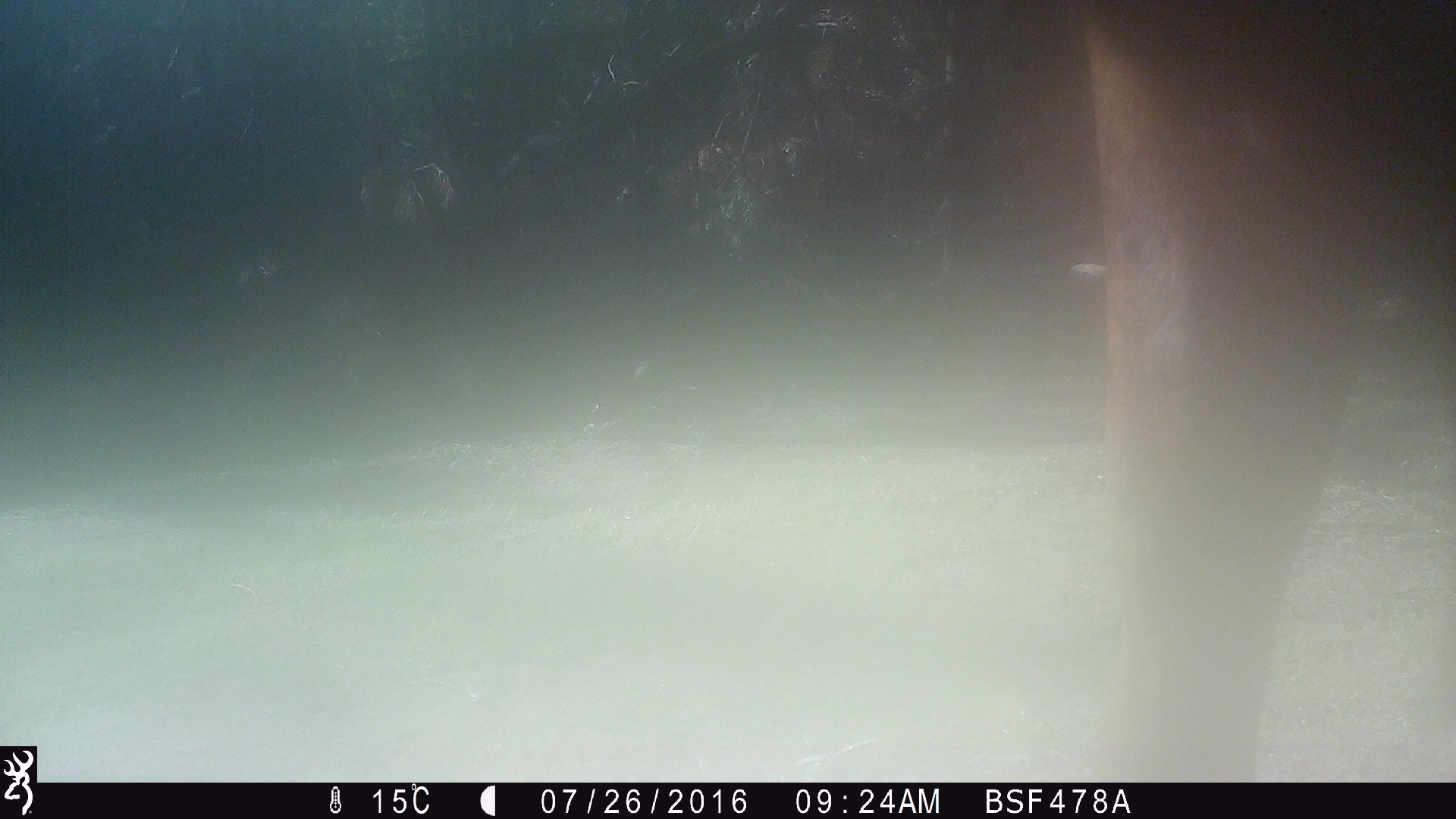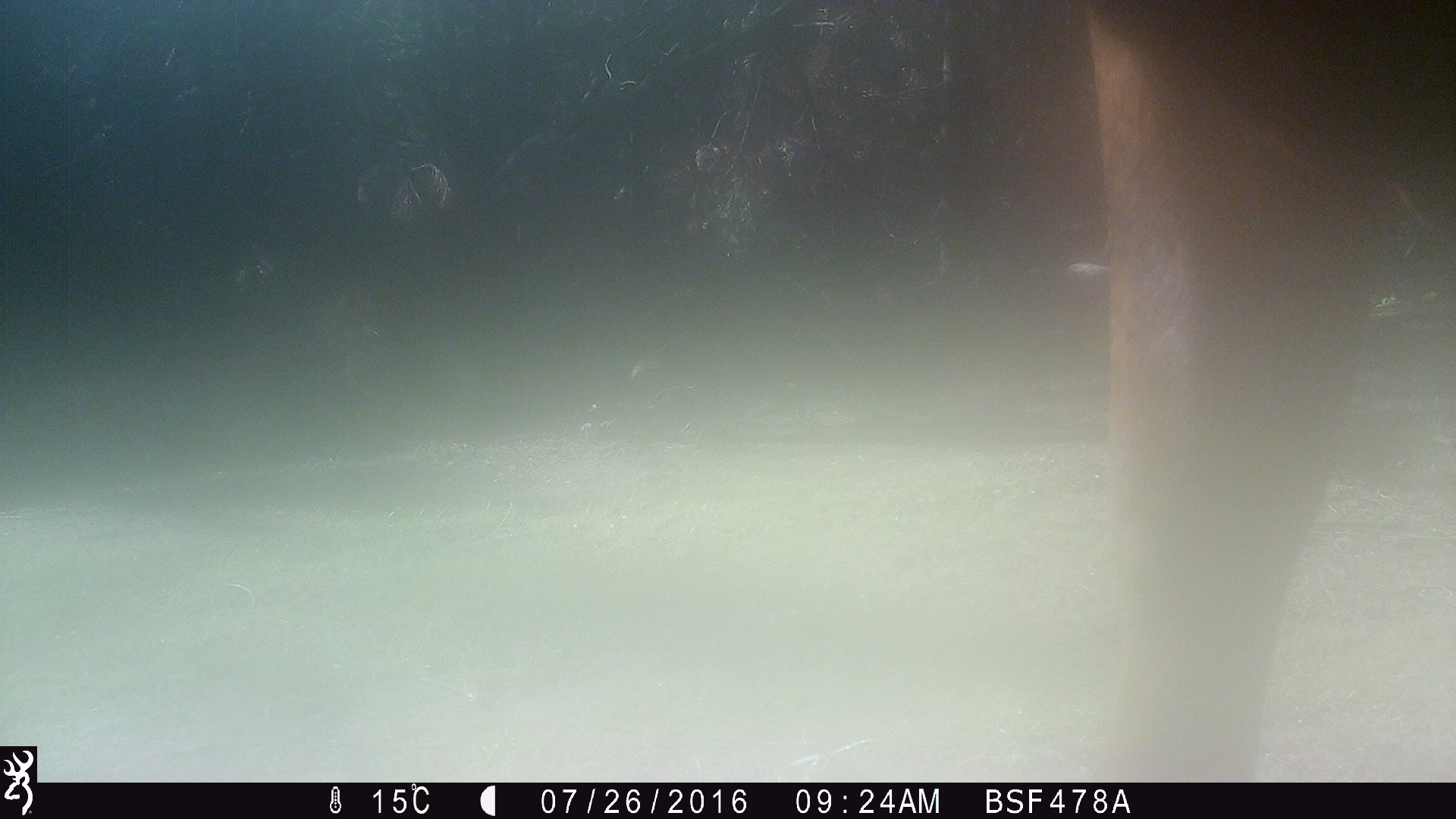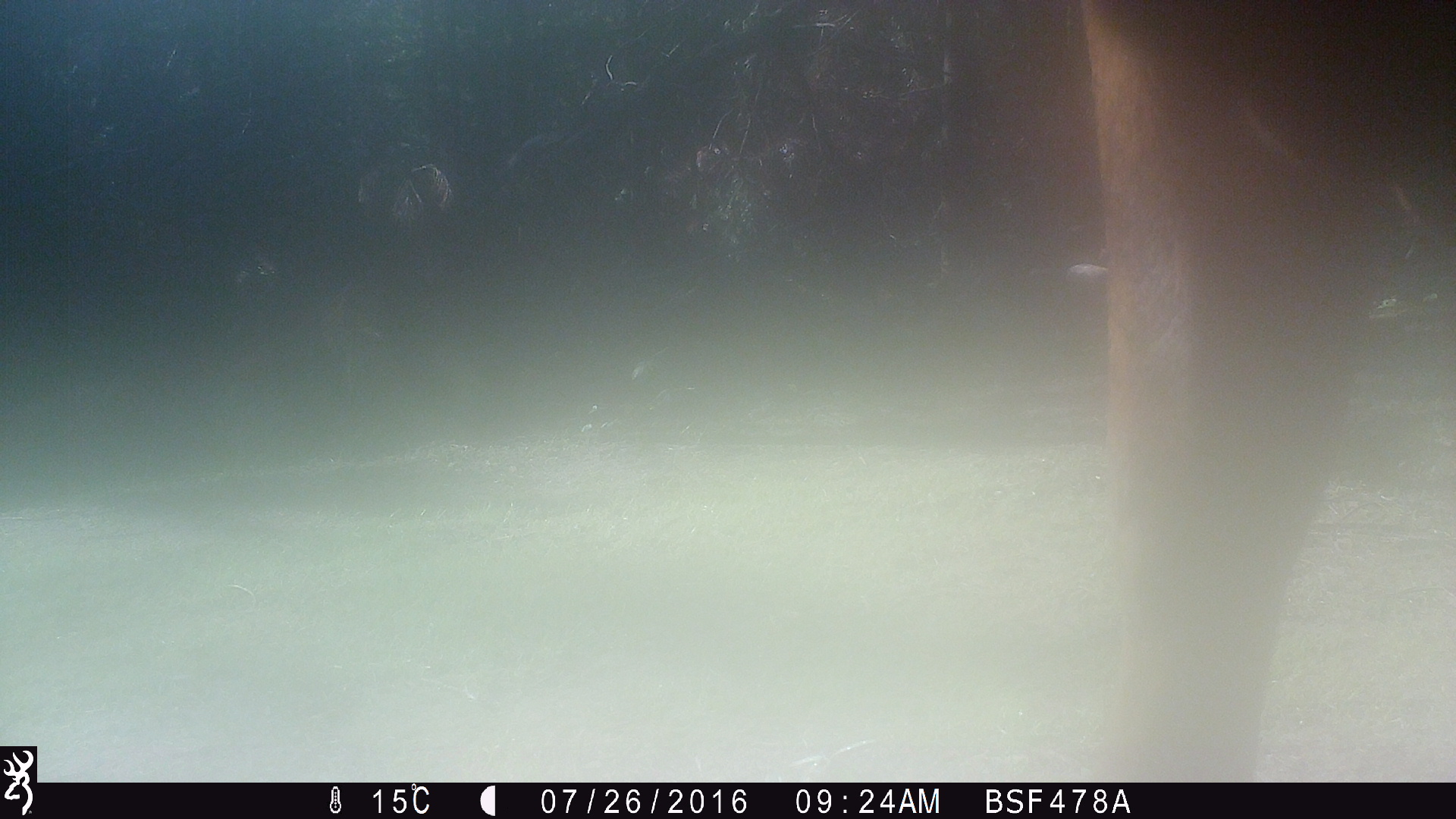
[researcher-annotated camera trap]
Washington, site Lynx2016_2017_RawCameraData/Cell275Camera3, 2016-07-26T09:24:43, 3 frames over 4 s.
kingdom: Animalia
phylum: Chordata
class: Mammalia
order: Artiodactyla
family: Bovidae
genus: Bos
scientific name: Bos taurus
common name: domestic cattle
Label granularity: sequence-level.